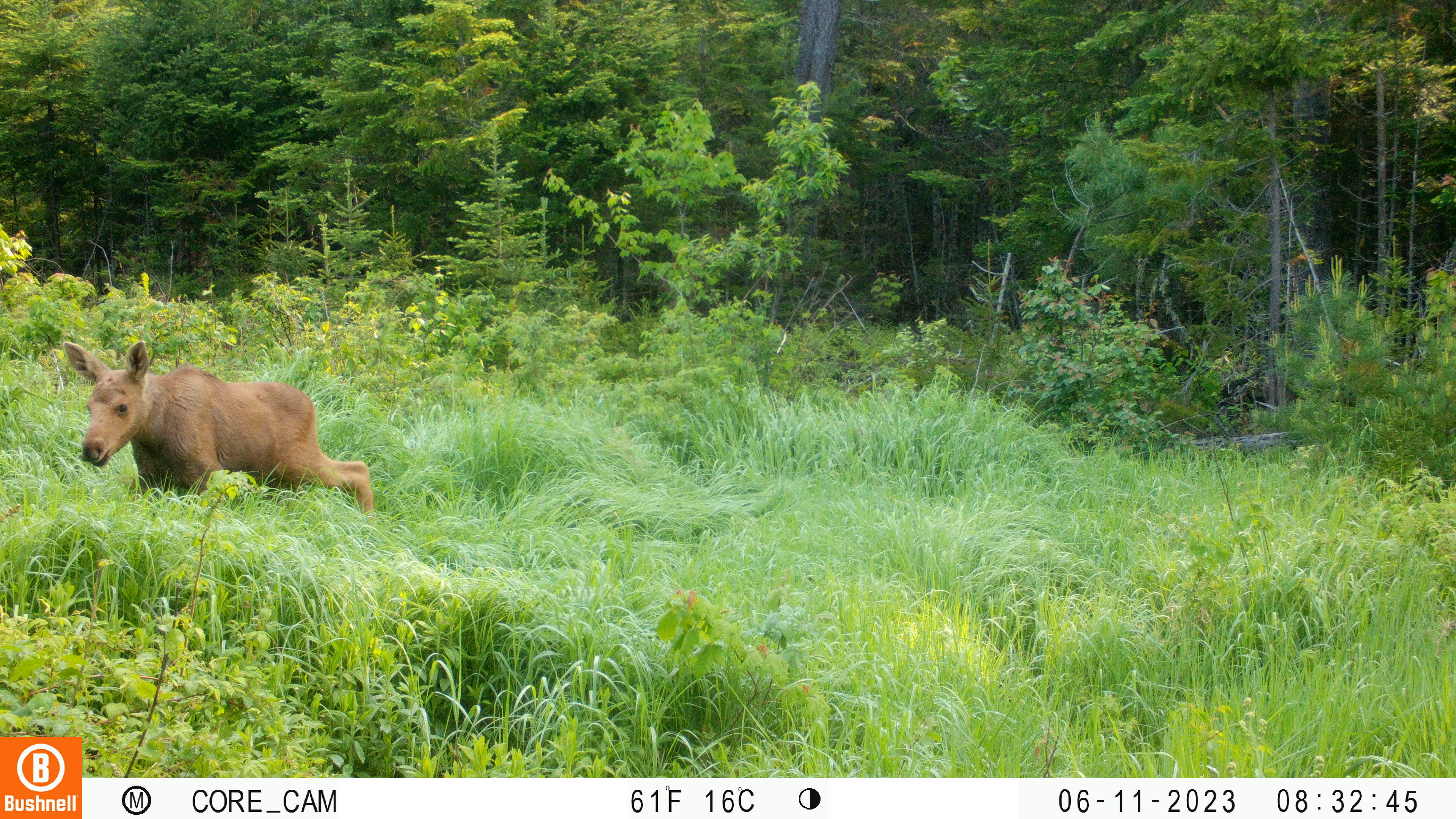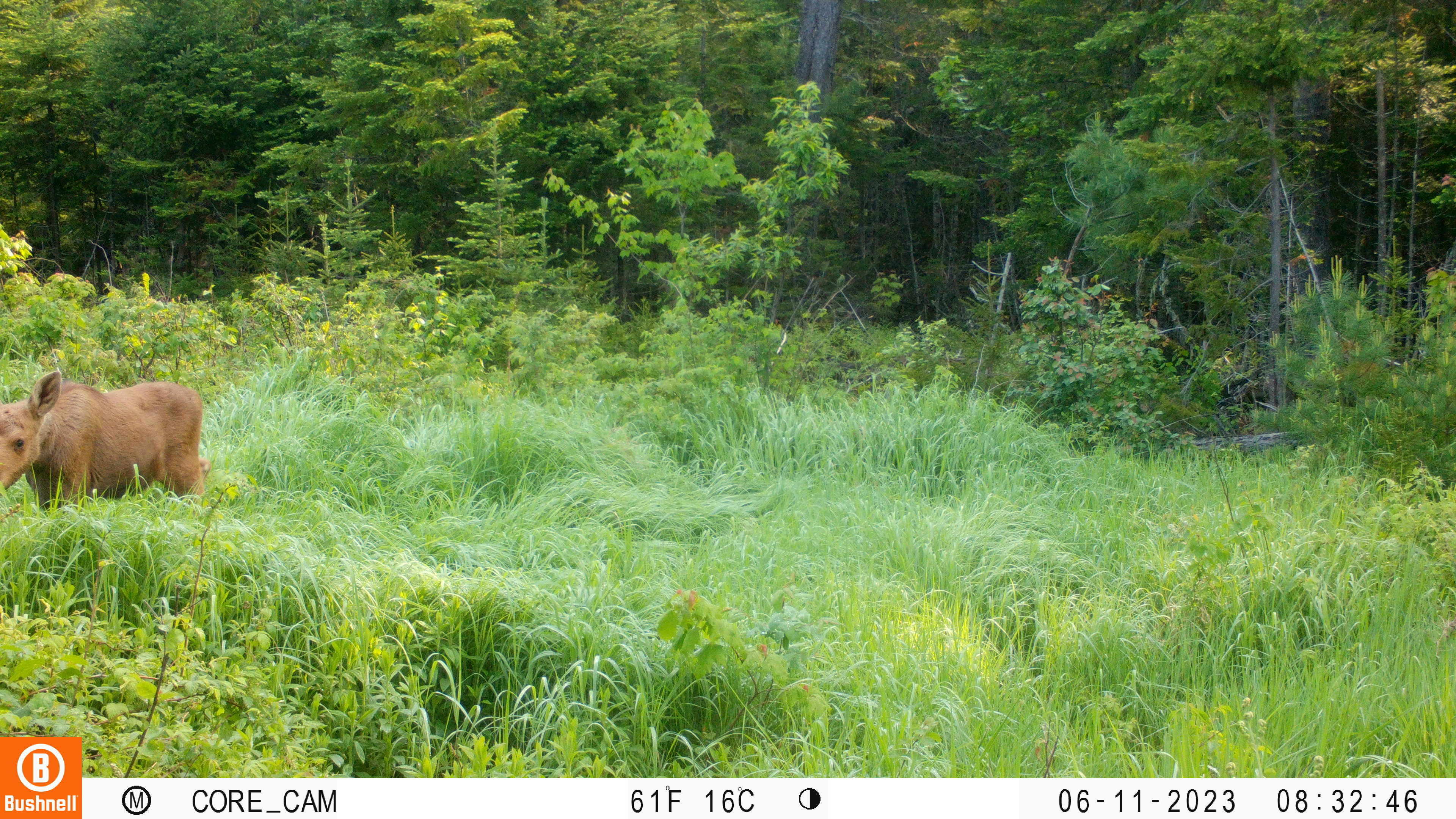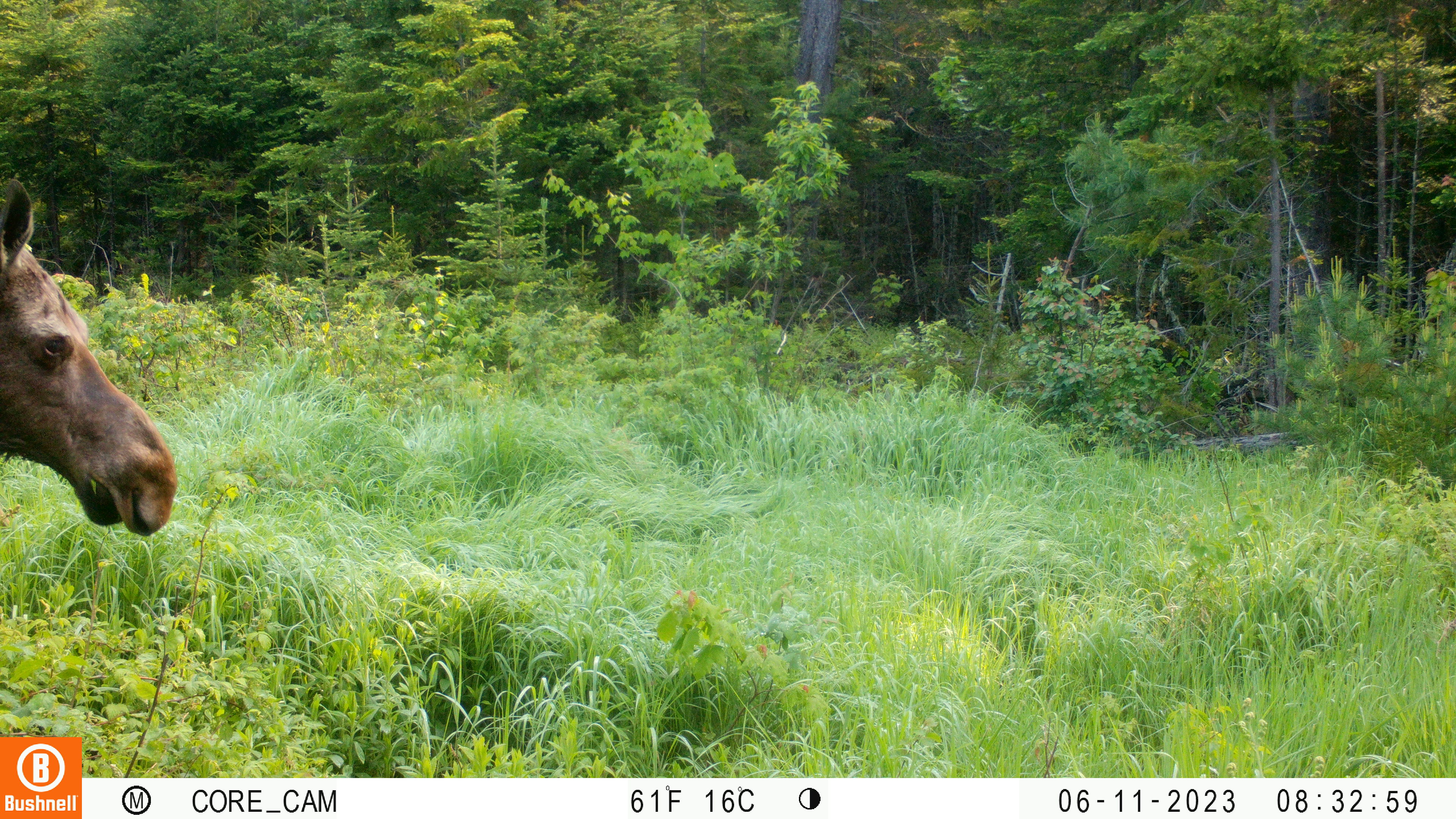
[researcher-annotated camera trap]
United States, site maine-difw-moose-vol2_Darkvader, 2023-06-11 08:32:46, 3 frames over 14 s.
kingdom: Animalia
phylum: Chordata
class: Mammalia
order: Artiodactyla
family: Cervidae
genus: Alces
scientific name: Alces alces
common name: moose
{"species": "moose (Alces alces)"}